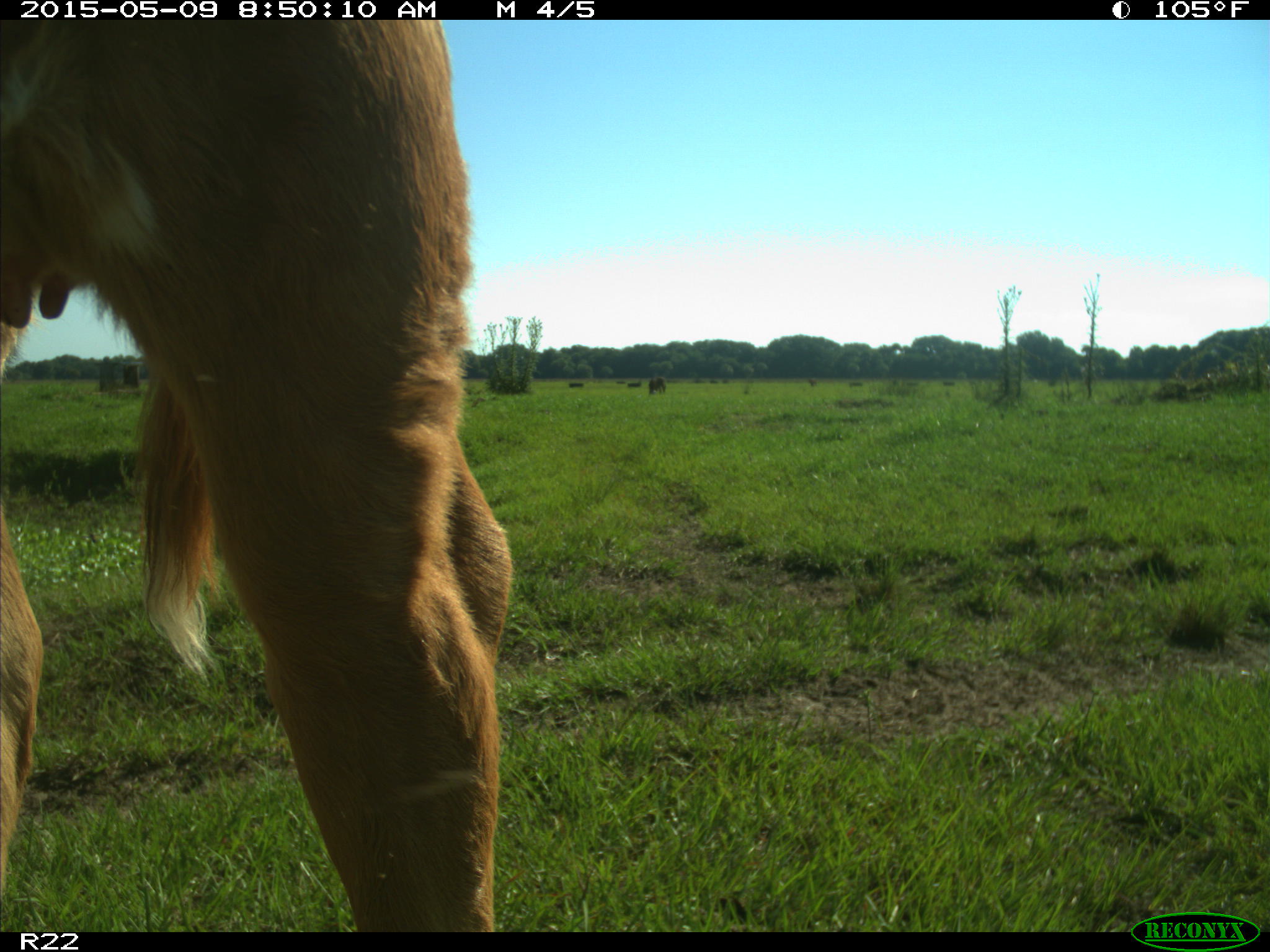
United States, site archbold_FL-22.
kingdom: Animalia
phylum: Chordata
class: Mammalia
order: Artiodactyla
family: Bovidae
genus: Bos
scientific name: Bos taurus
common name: domestic cow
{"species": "Bos taurus (domestic cow)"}